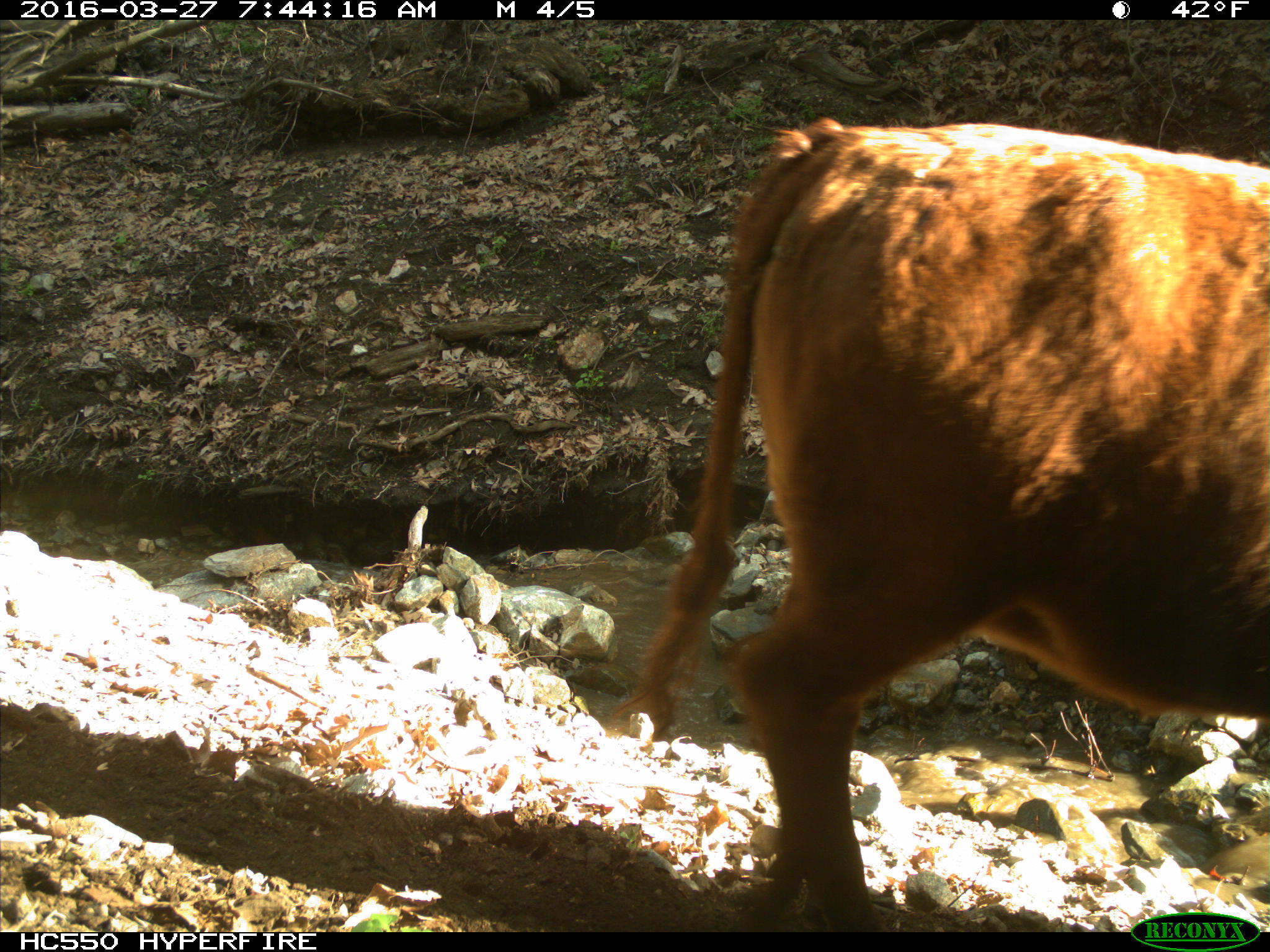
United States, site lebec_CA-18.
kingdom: Animalia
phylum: Chordata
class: Mammalia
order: Artiodactyla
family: Bovidae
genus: Bos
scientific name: Bos taurus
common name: domestic cow